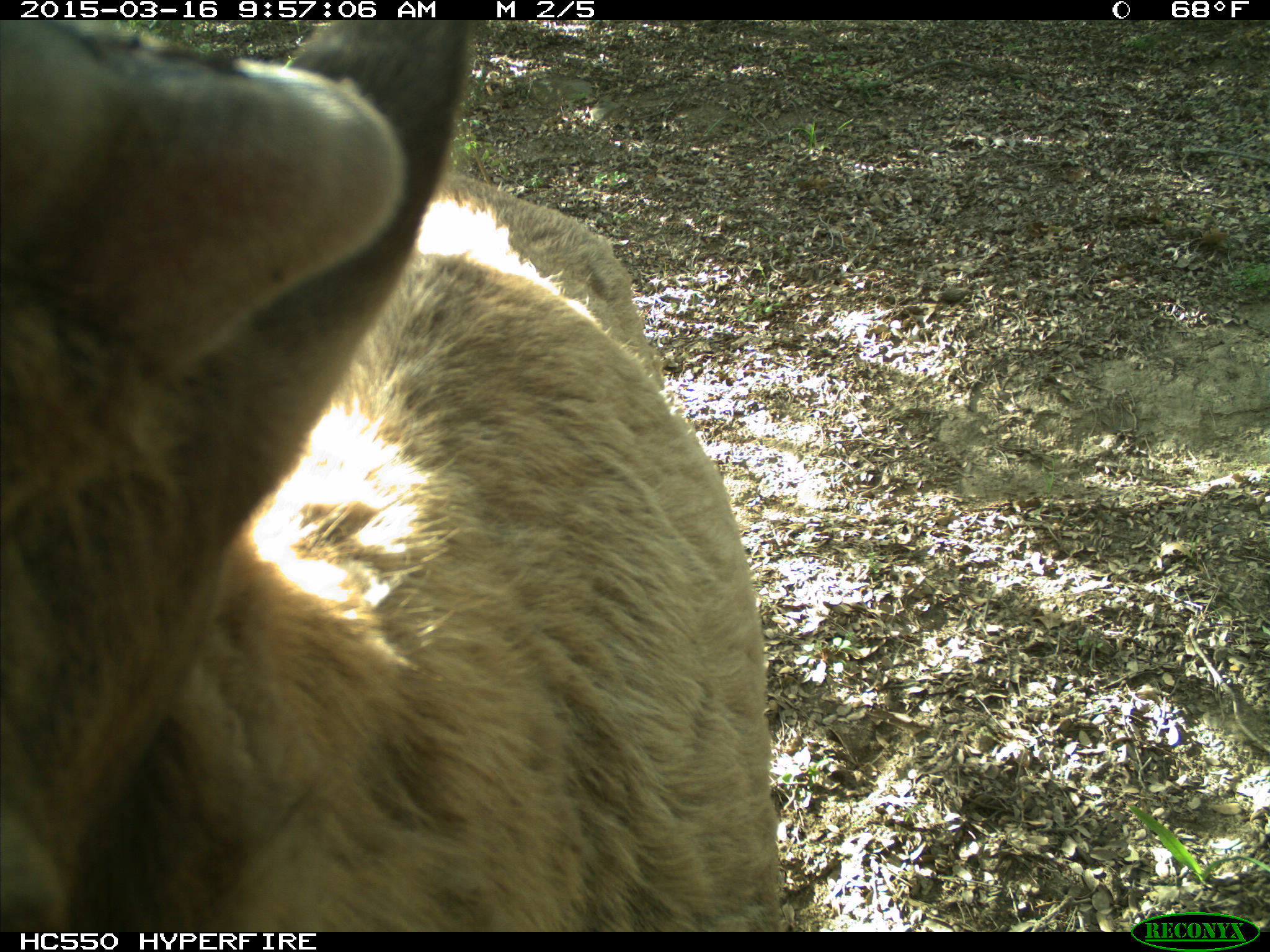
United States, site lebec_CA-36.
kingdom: Animalia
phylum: Chordata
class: Mammalia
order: Artiodactyla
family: Cervidae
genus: Cervus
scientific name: Cervus canadensis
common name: elk